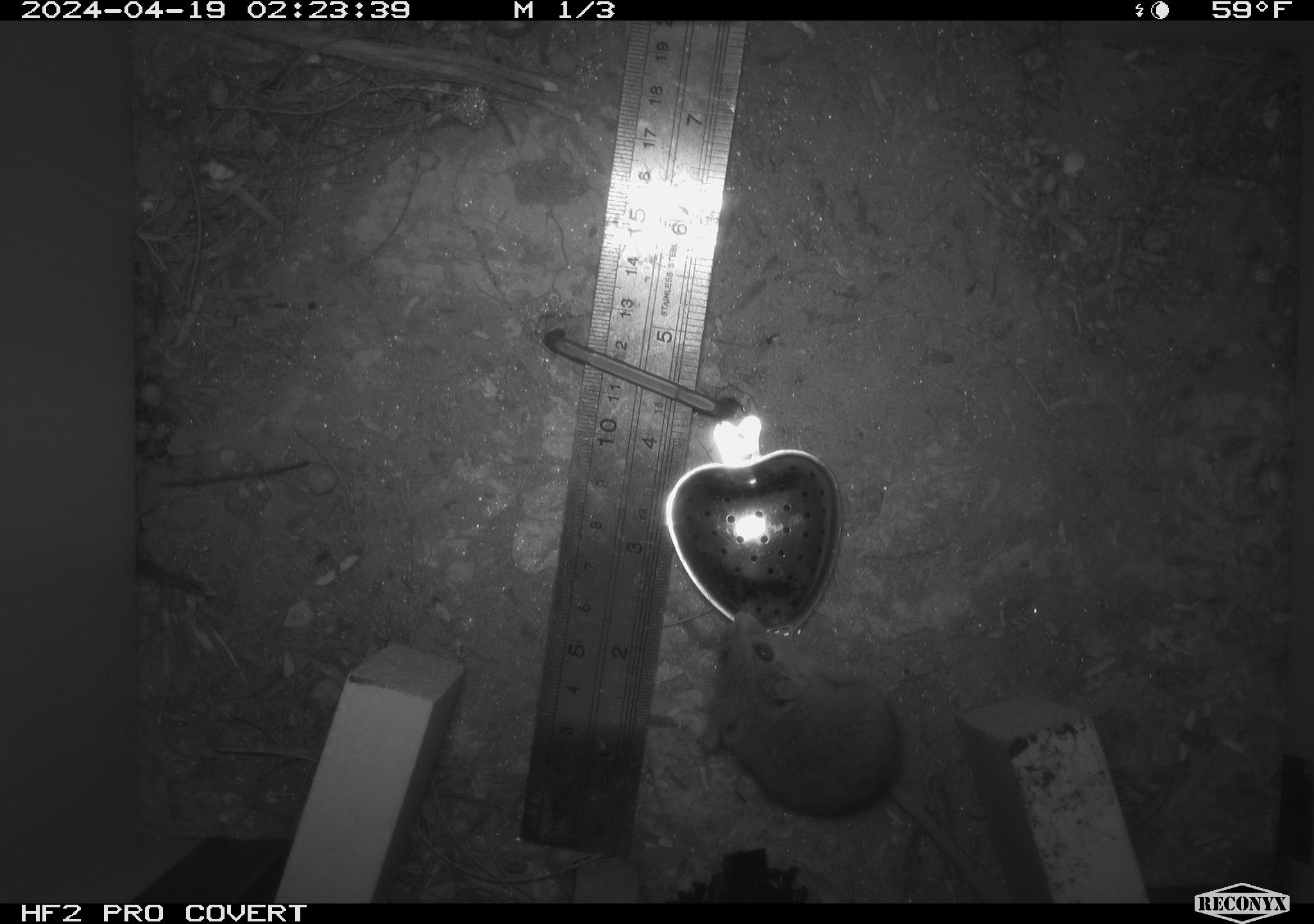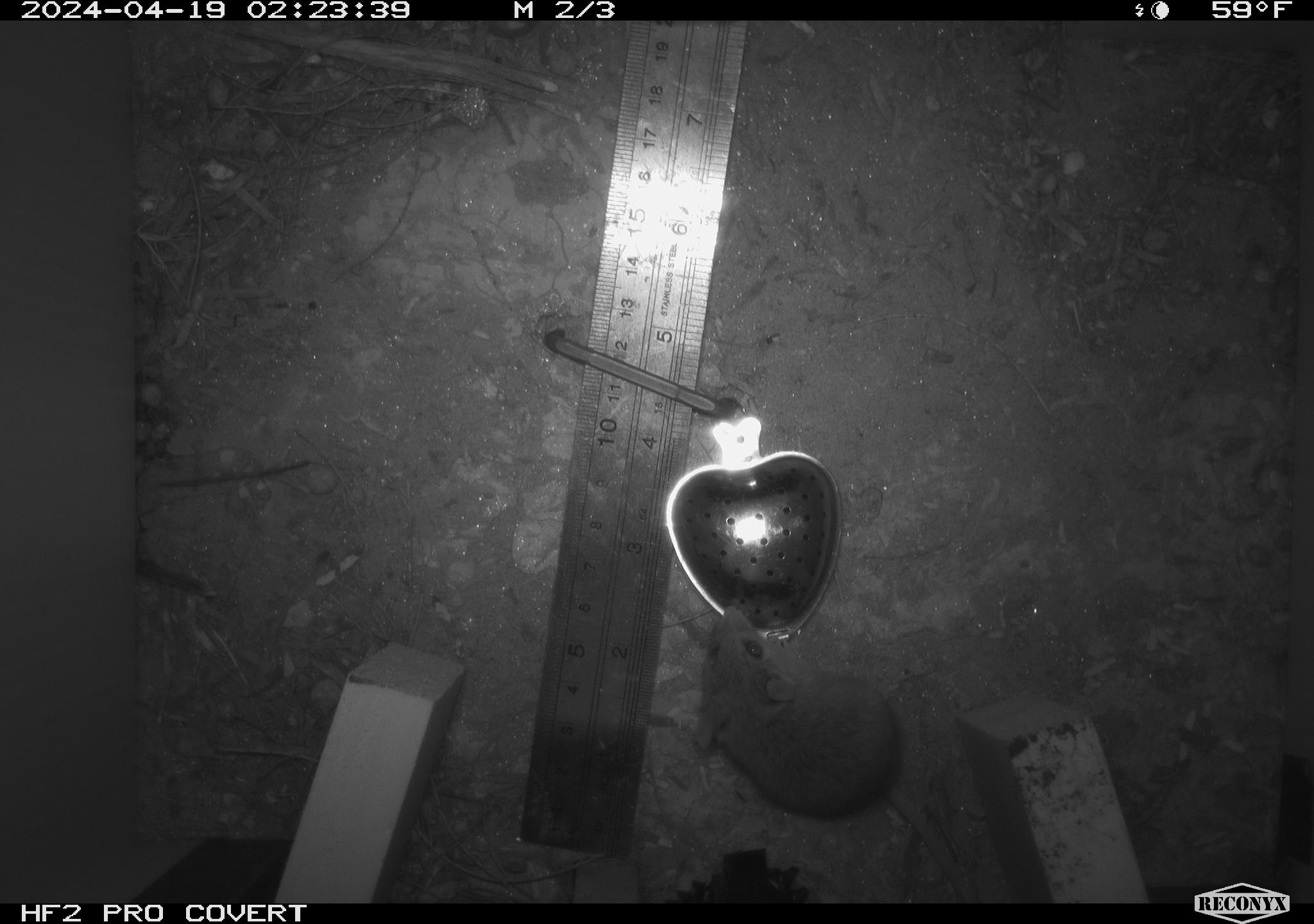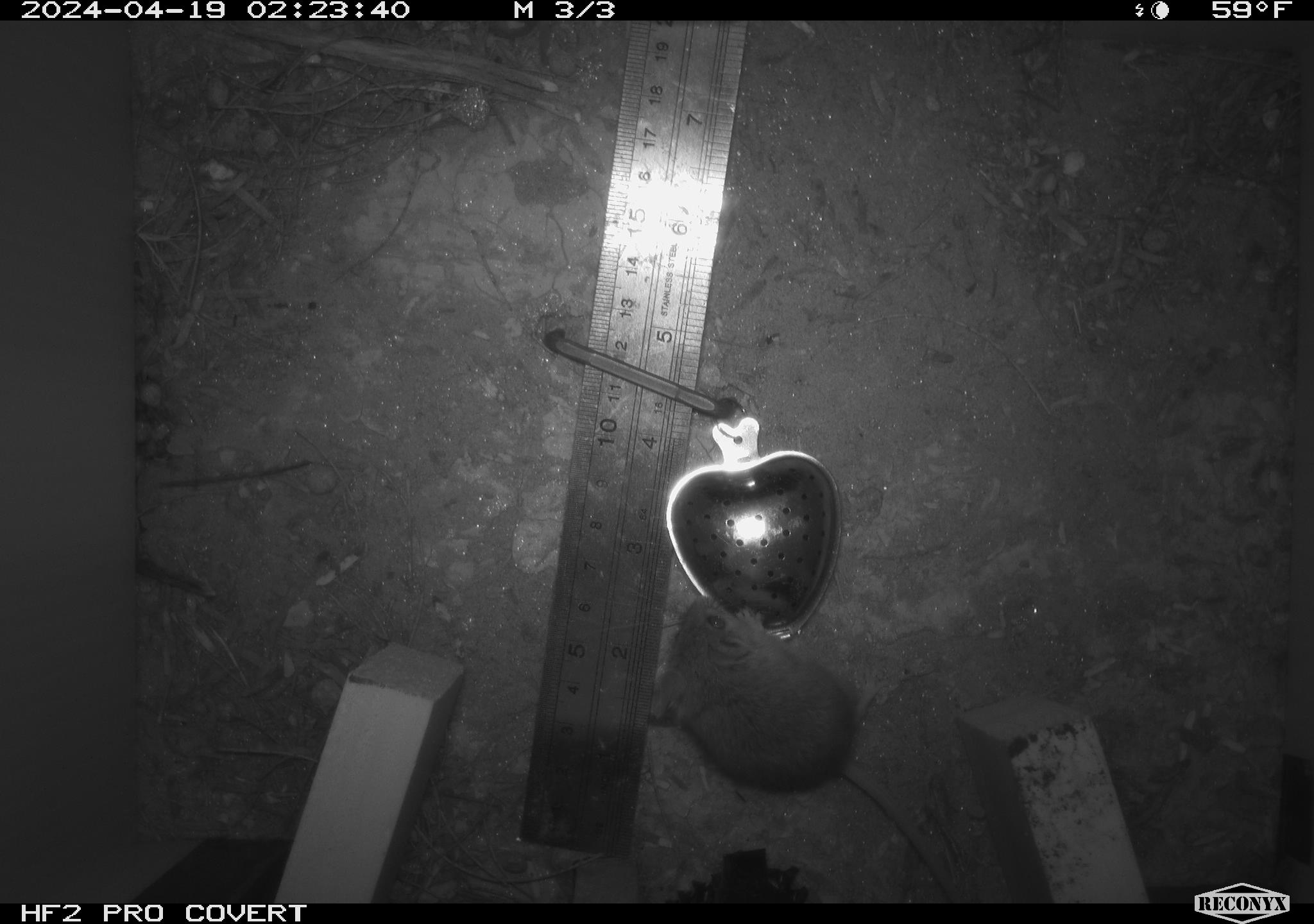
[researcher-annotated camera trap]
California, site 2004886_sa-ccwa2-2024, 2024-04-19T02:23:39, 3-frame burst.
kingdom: Animalia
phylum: Chordata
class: Mammalia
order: Rodentia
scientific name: Rodentia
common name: mouse species